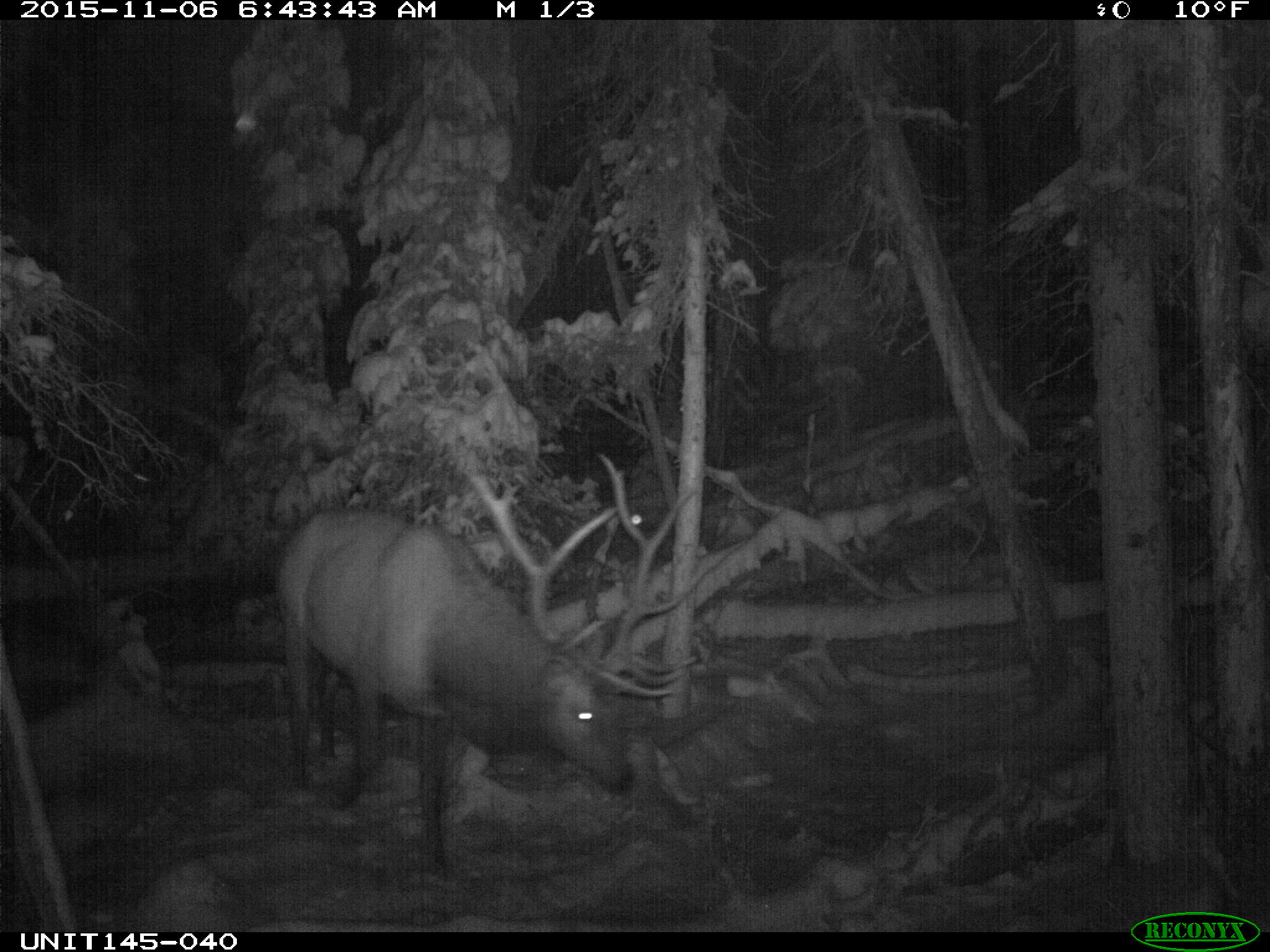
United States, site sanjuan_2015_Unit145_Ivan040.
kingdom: Animalia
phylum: Chordata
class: Mammalia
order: Artiodactyla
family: Cervidae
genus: Cervus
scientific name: Cervus elaphus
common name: red deer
Cervus elaphus (red deer).